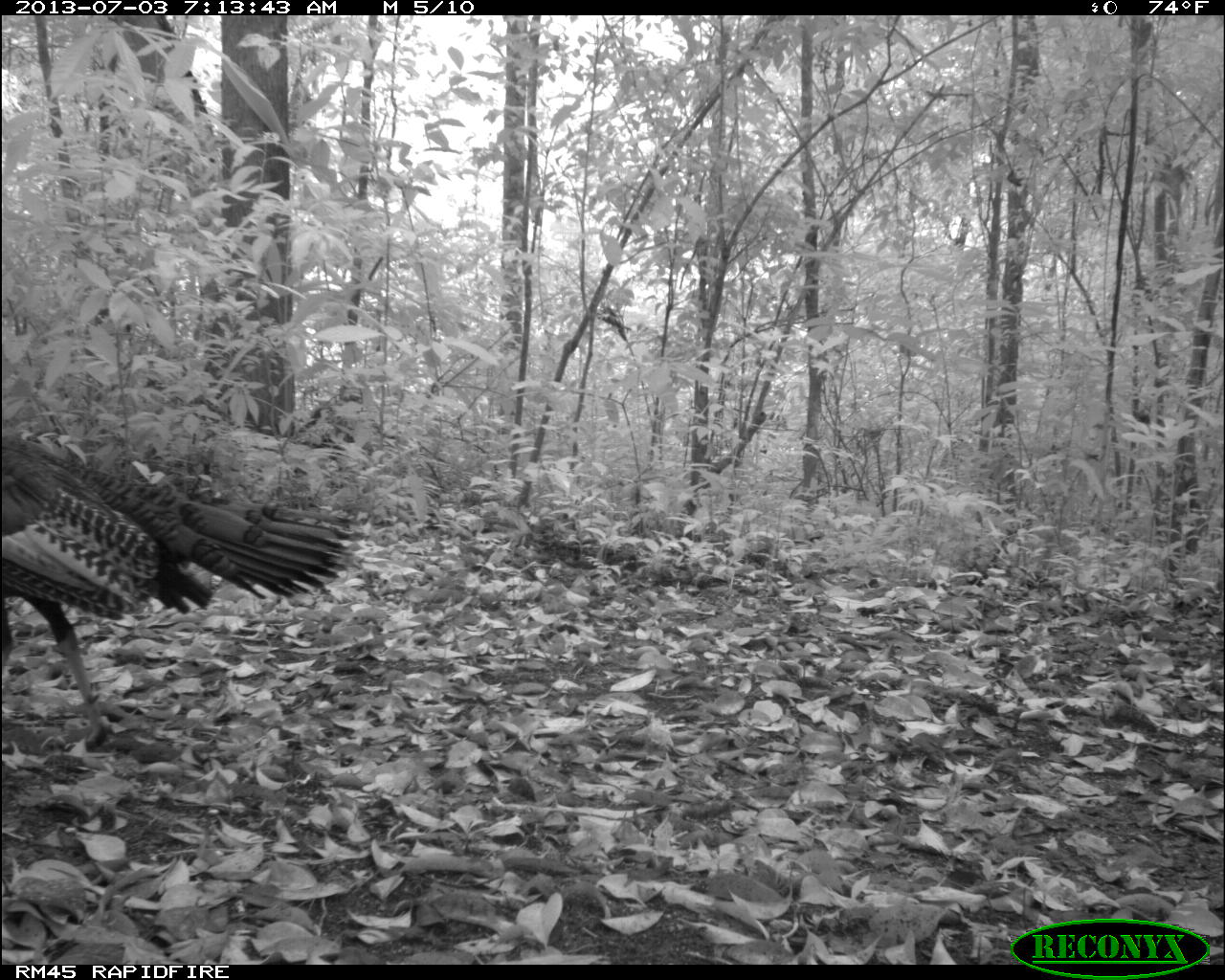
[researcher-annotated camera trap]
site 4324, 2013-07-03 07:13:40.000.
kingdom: Animalia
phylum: Chordata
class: Aves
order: Galliformes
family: Phasianidae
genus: Meleagris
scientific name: Meleagris ocellata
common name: ocellated turkey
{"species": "Meleagris ocellata (ocellated turkey)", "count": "1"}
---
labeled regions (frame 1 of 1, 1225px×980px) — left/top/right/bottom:
meleagris ocellata: 0/430/363/755